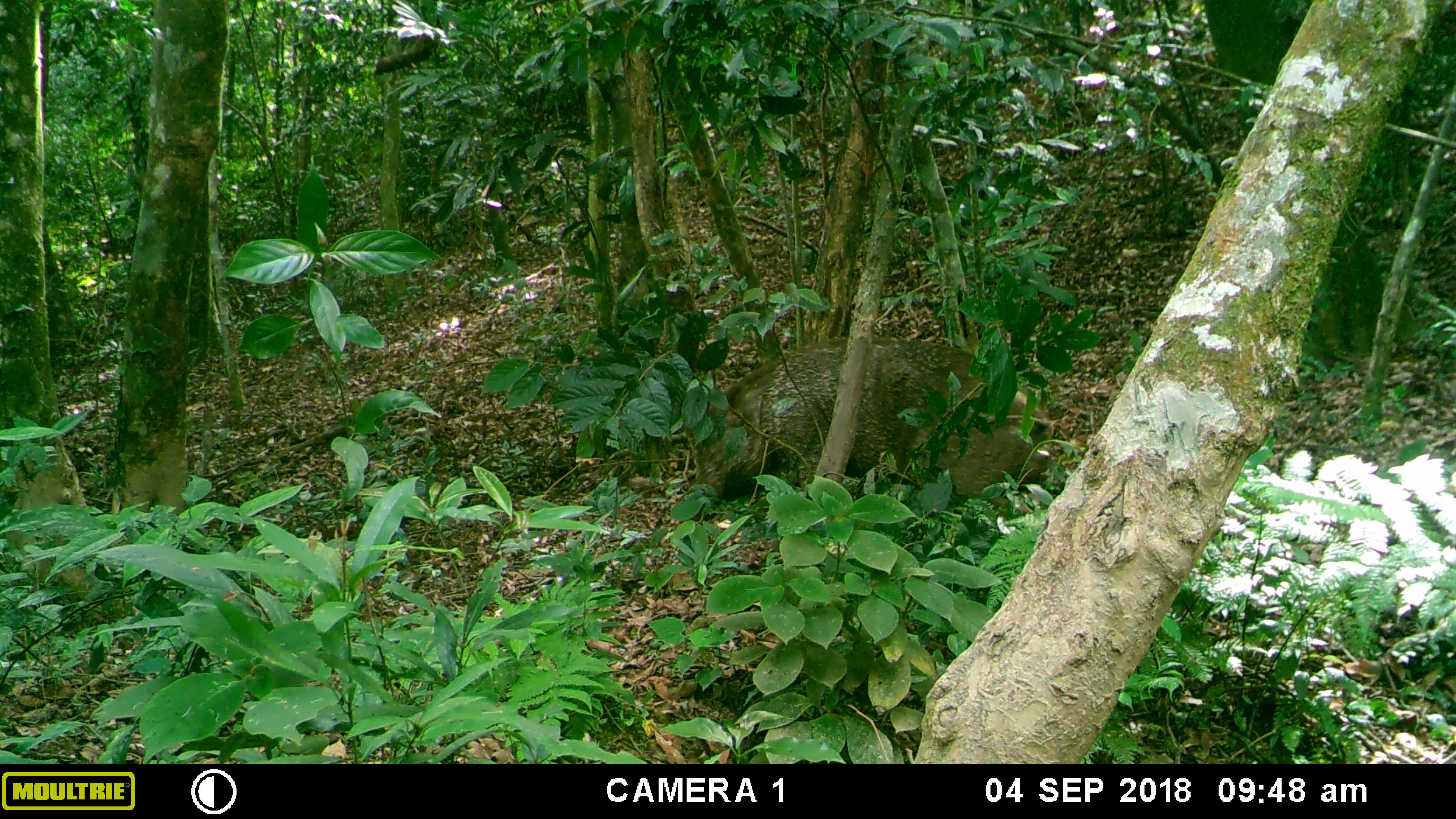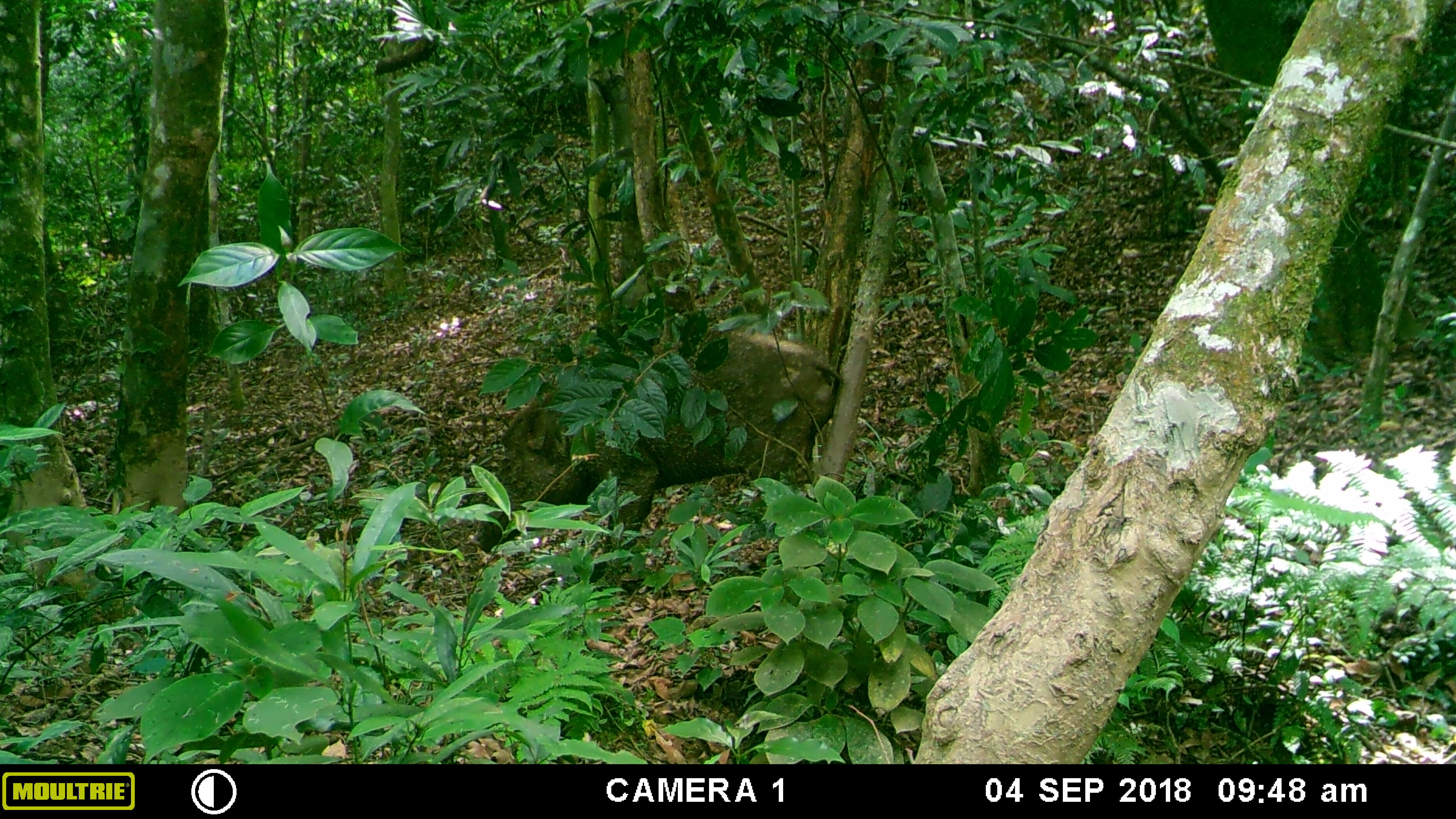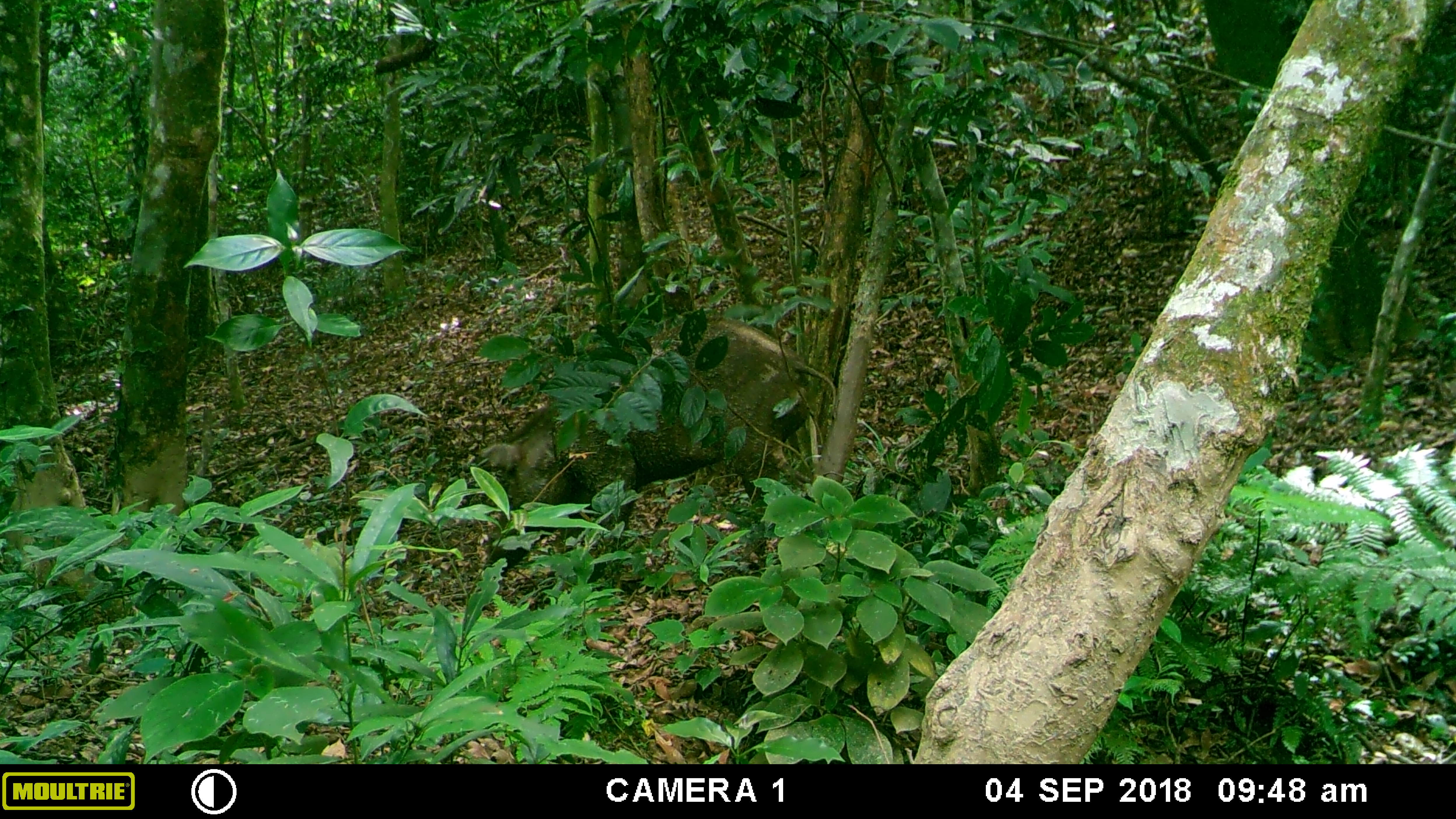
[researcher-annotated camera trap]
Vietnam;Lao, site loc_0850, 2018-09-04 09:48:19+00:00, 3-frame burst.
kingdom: Animalia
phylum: Chordata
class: Mammalia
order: Artiodactyla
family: Suidae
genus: Sus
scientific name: Sus scrofa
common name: eurasian wild pig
Eurasian wild pig (Sus scrofa). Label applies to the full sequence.